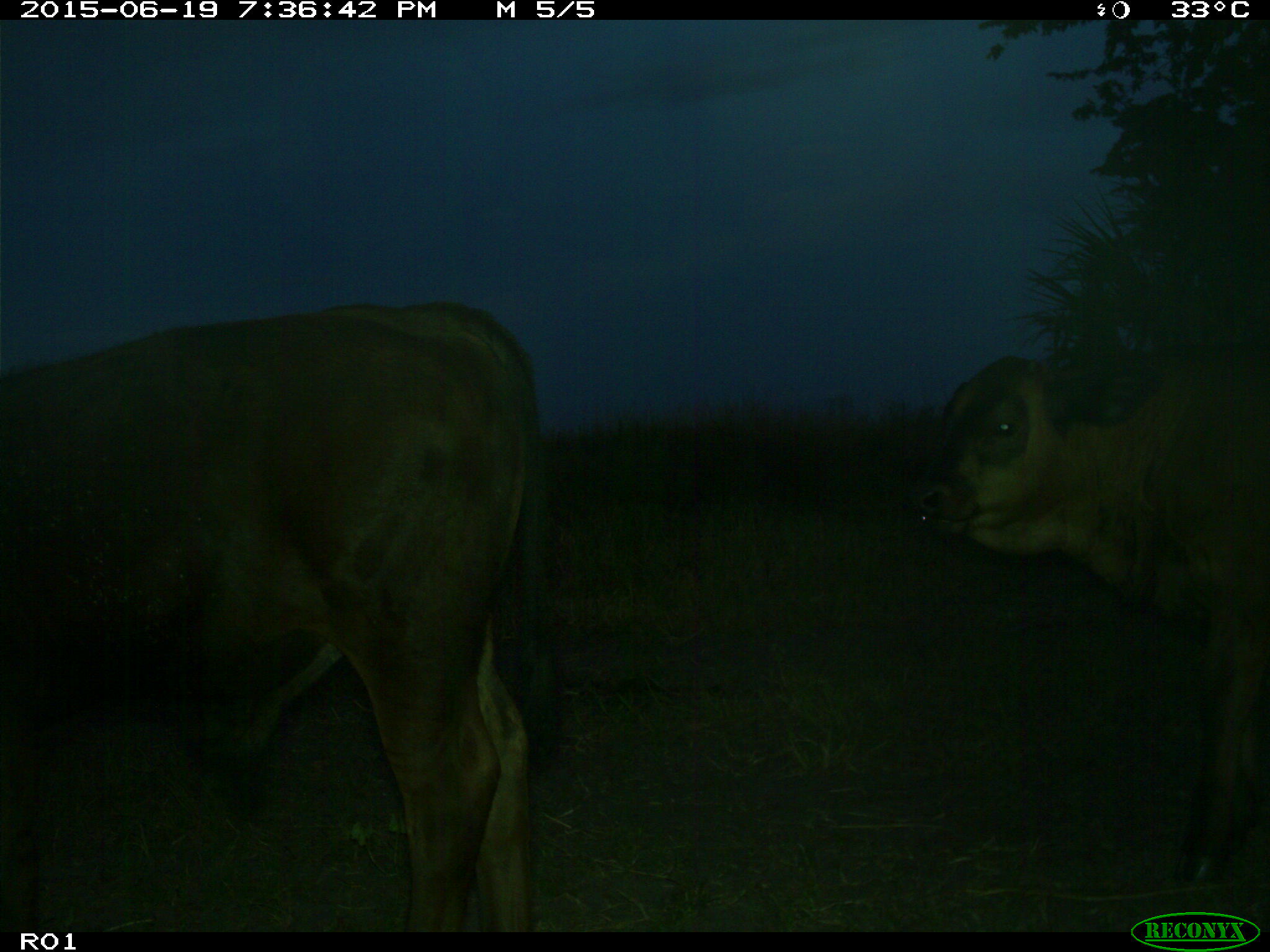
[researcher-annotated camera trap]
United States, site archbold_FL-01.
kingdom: Animalia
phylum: Chordata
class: Mammalia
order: Artiodactyla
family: Bovidae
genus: Bos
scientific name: Bos taurus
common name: domestic cow